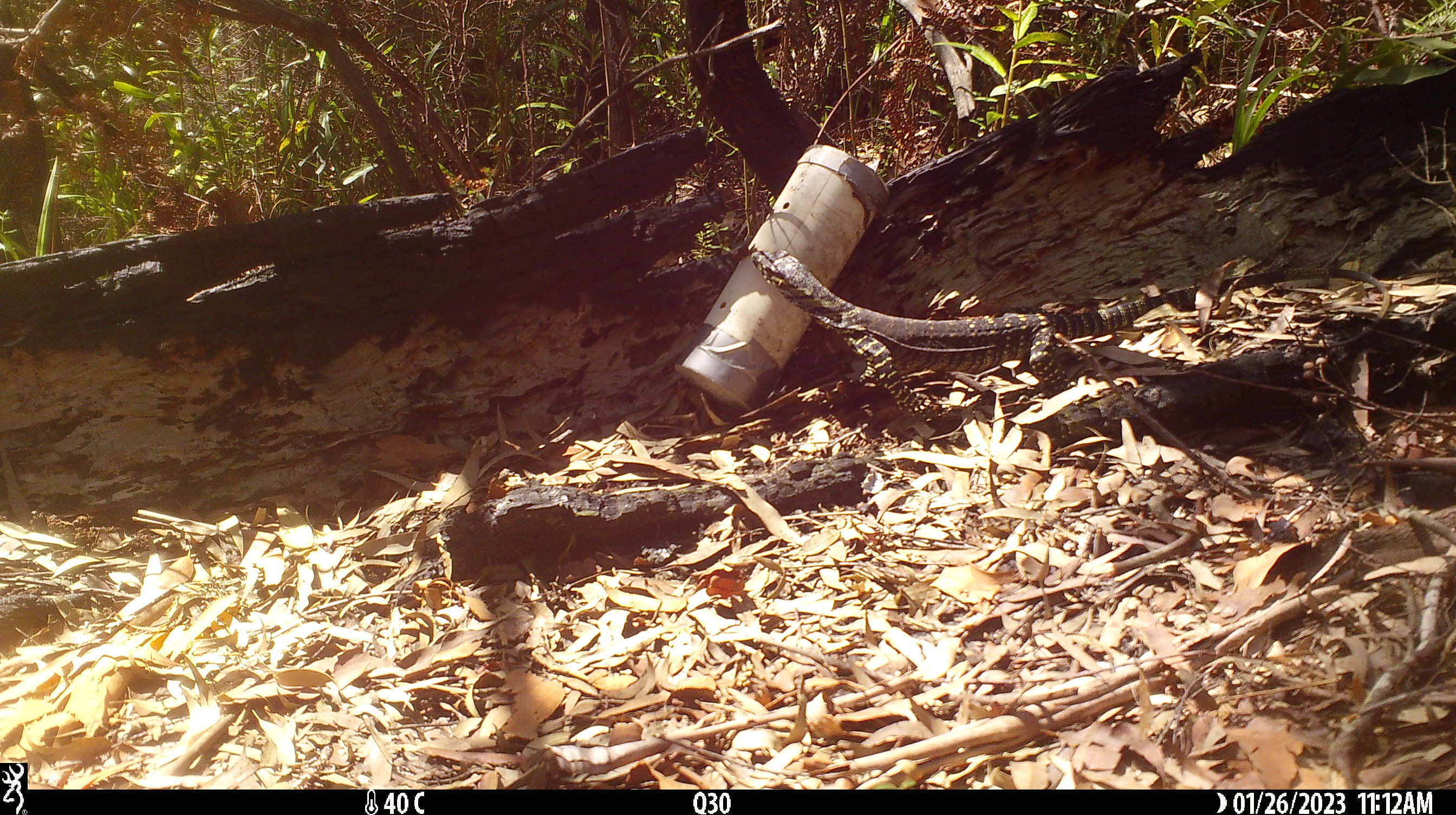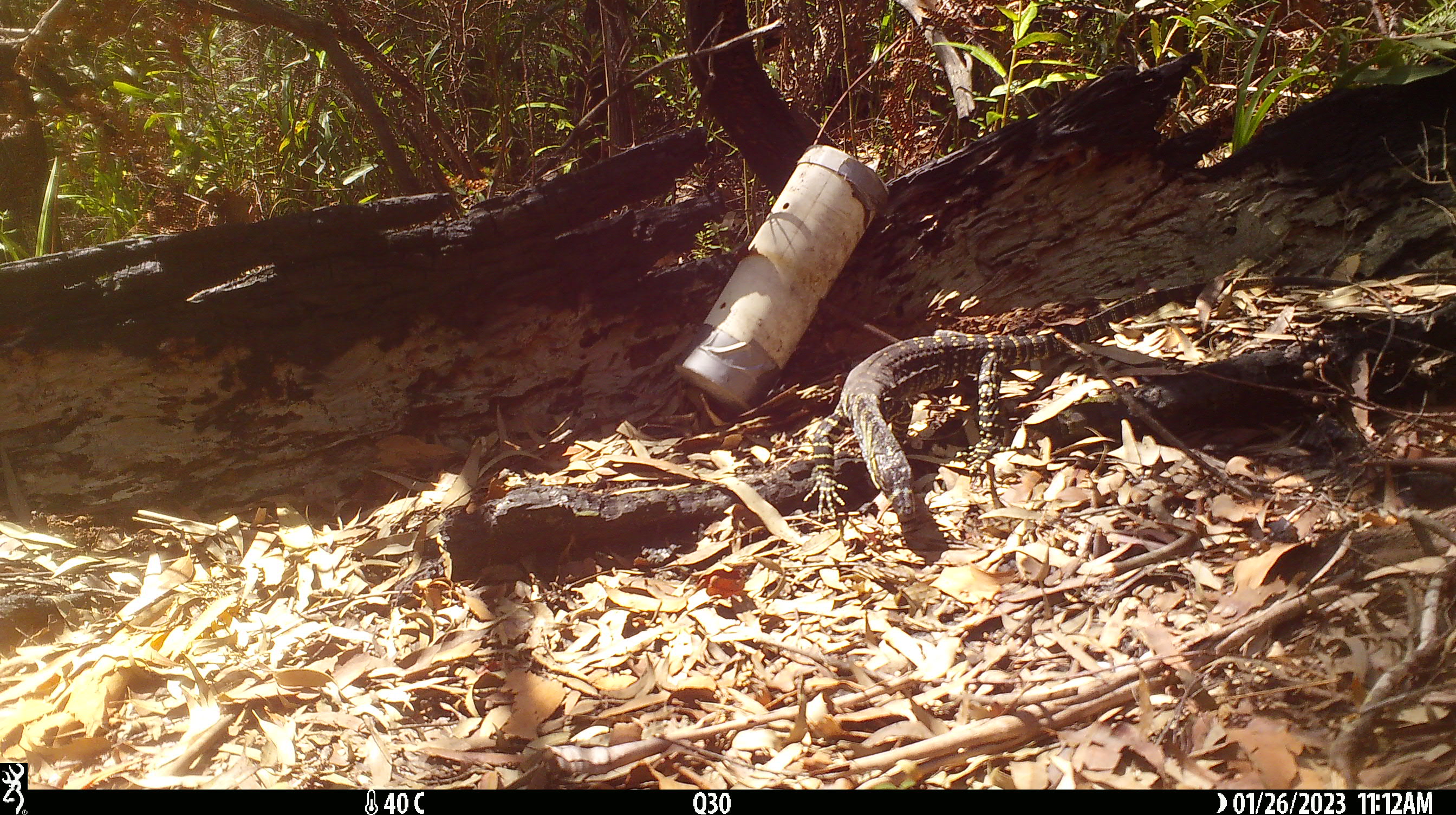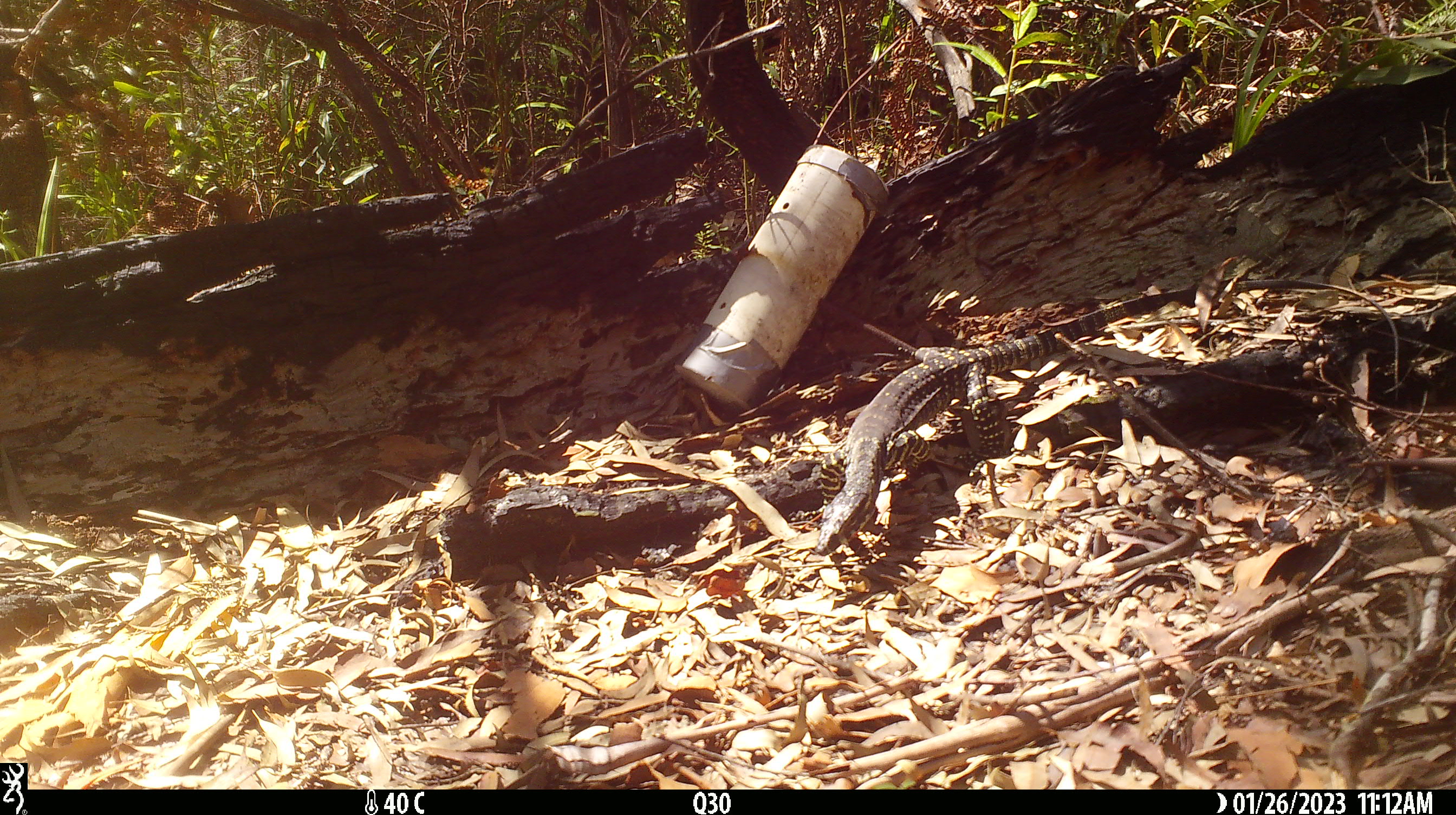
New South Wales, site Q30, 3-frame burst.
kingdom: Animalia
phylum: Chordata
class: Reptilia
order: Squamata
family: Varanidae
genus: Varanus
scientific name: Varanus varius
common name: lace monitor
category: goanna